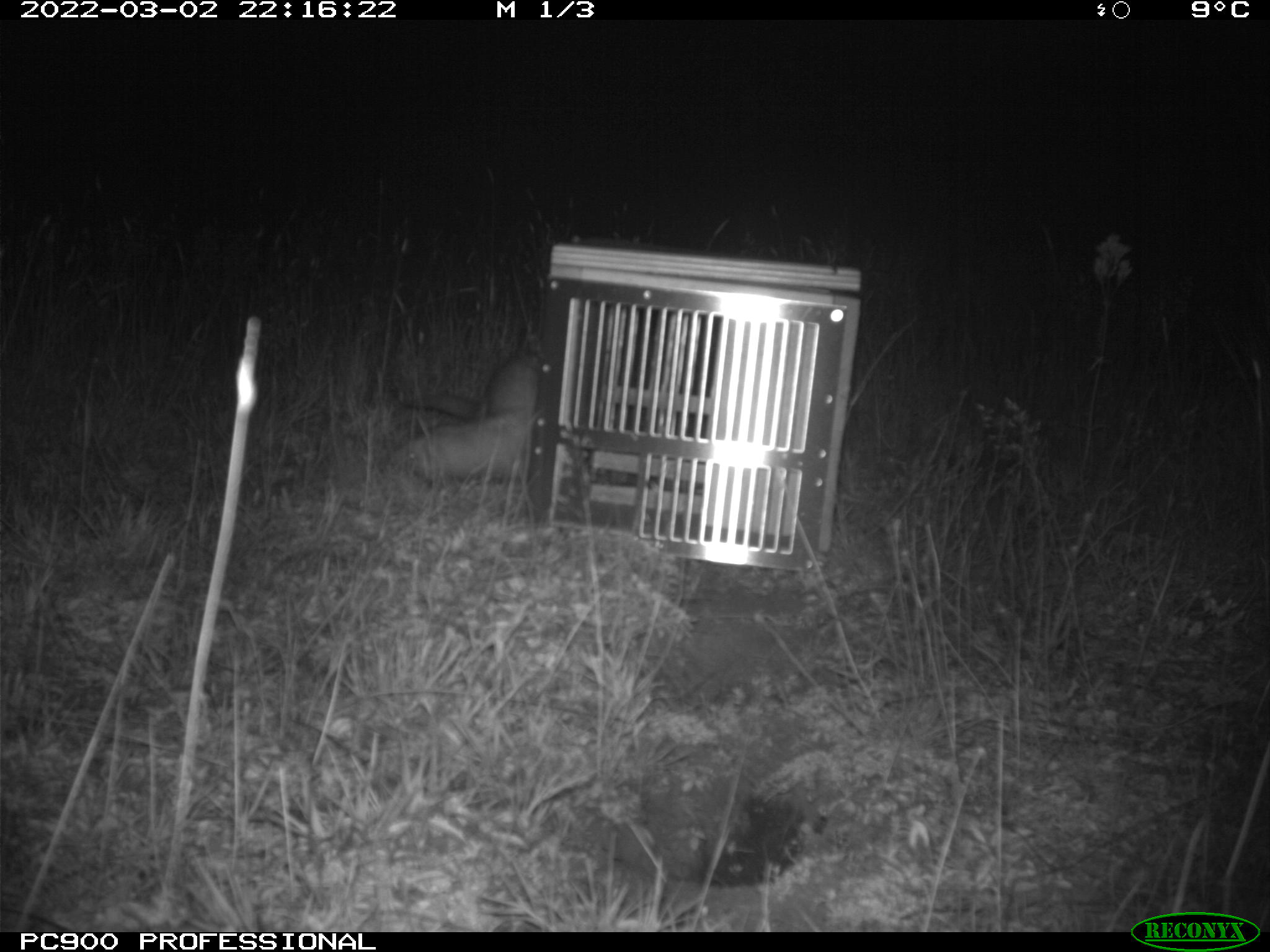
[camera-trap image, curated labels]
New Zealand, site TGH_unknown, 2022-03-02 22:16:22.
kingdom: Animalia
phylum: Chordata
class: Mammalia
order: Carnivora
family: Mustelidae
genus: Mustela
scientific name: Mustela furo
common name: ferret